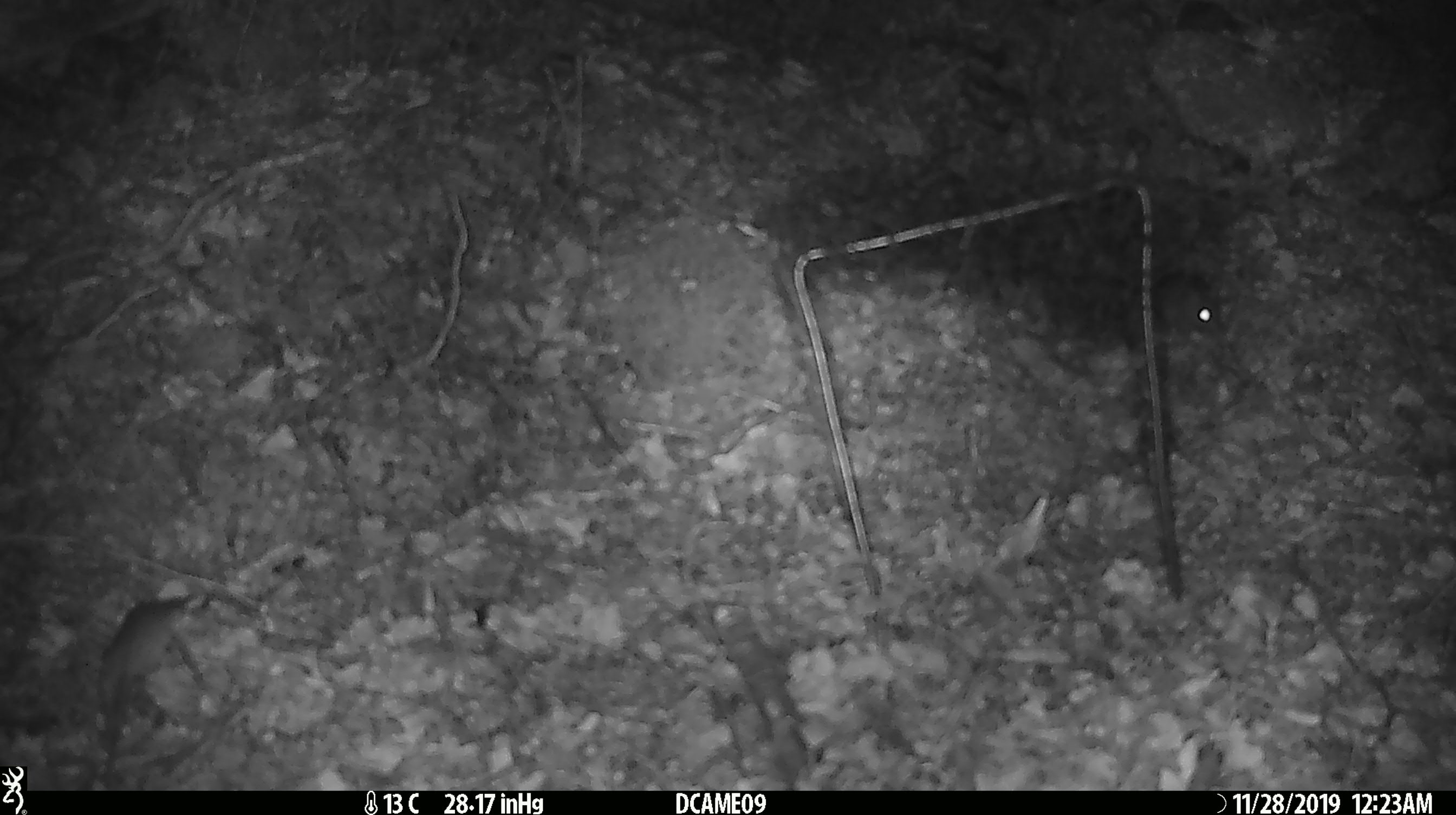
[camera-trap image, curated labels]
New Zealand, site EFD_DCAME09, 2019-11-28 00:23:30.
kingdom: Animalia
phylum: Chordata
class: Mammalia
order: Rodentia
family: Muridae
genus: Mus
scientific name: Mus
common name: mouse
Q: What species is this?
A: Mouse (Mus).